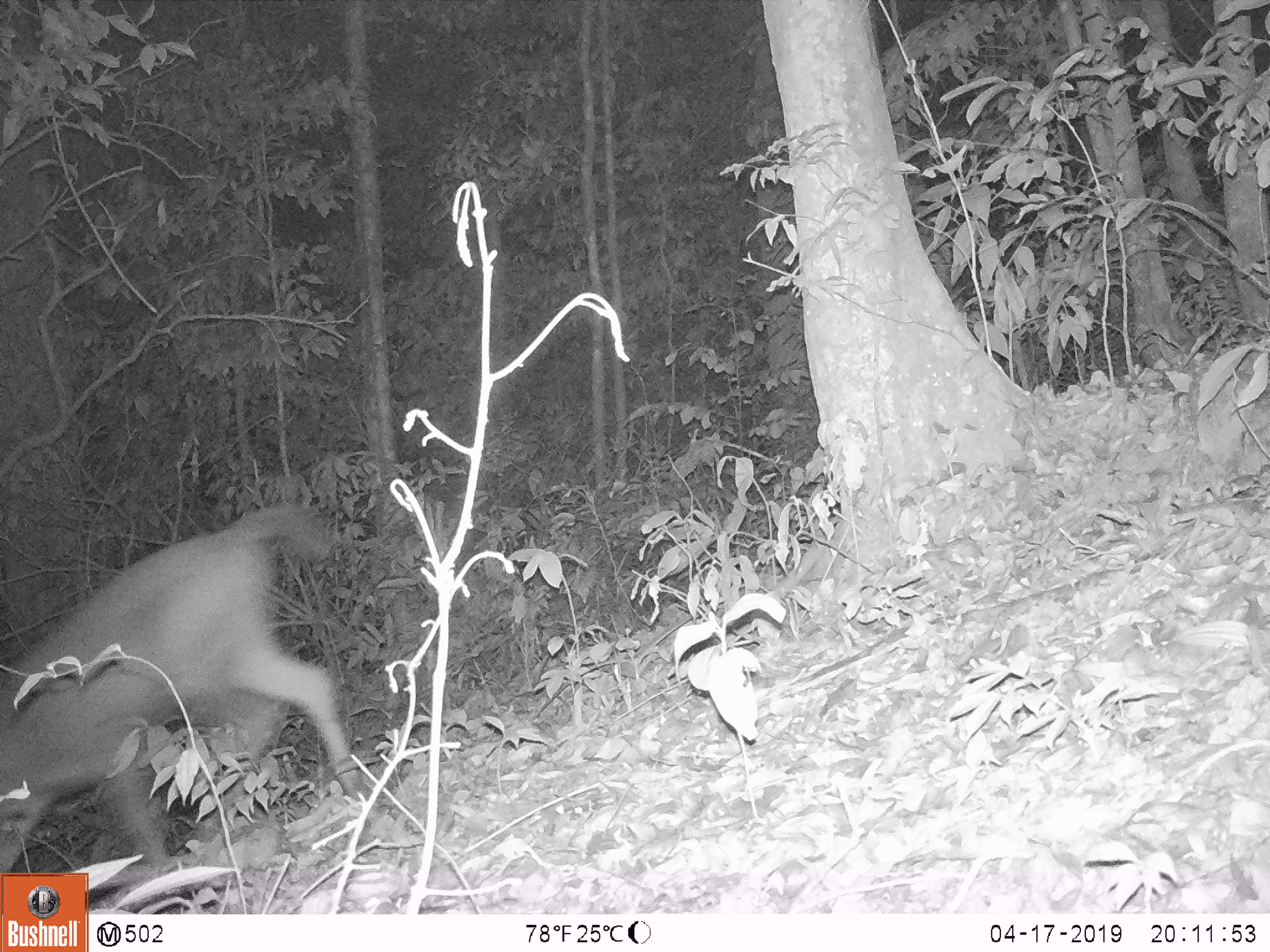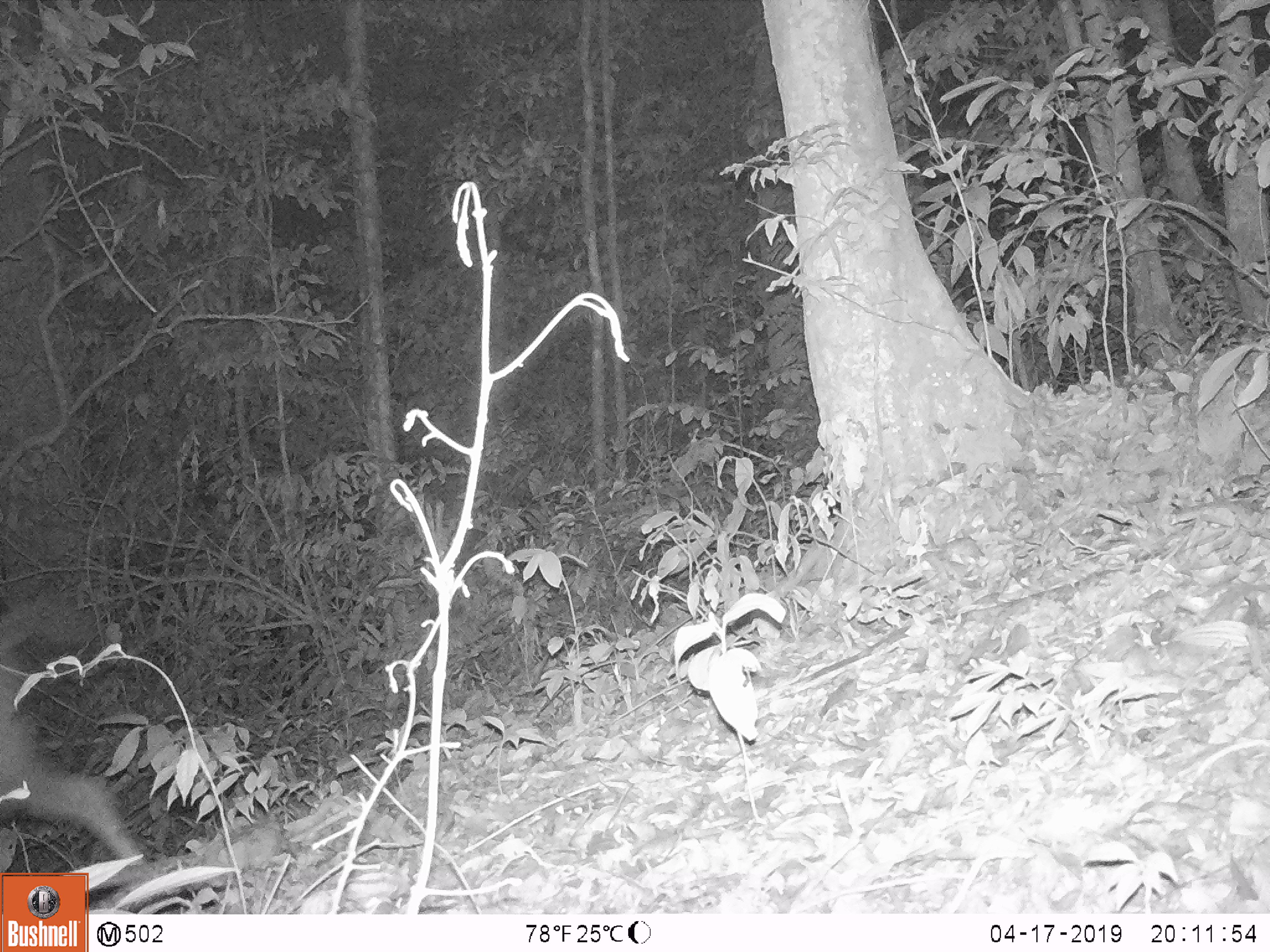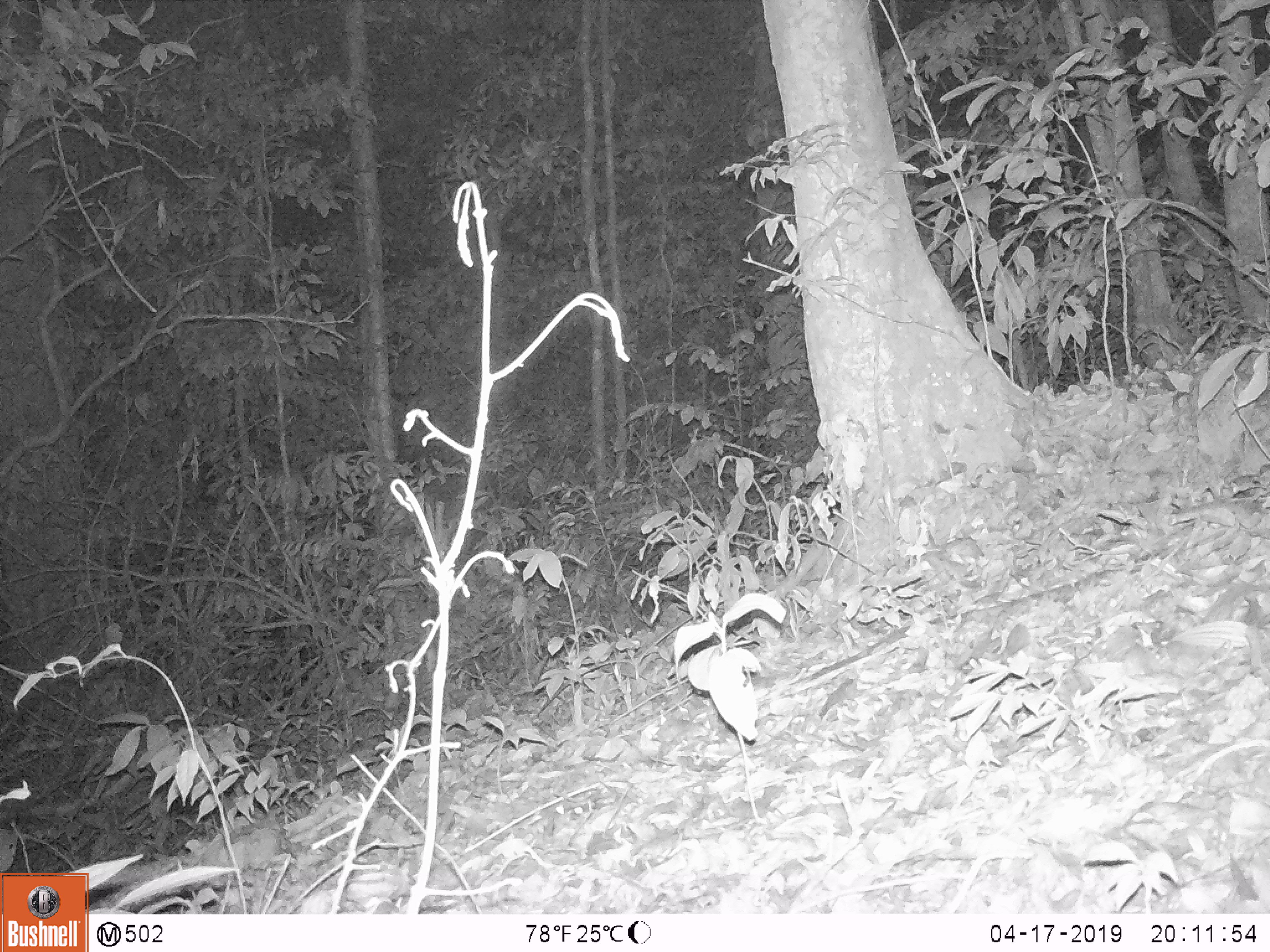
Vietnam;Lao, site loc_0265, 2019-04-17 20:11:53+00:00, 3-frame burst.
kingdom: Animalia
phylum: Chordata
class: Mammalia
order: Artiodactyla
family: Cervidae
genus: Rusa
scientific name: Rusa unicolor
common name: sambar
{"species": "sambar (Rusa unicolor)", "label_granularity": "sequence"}